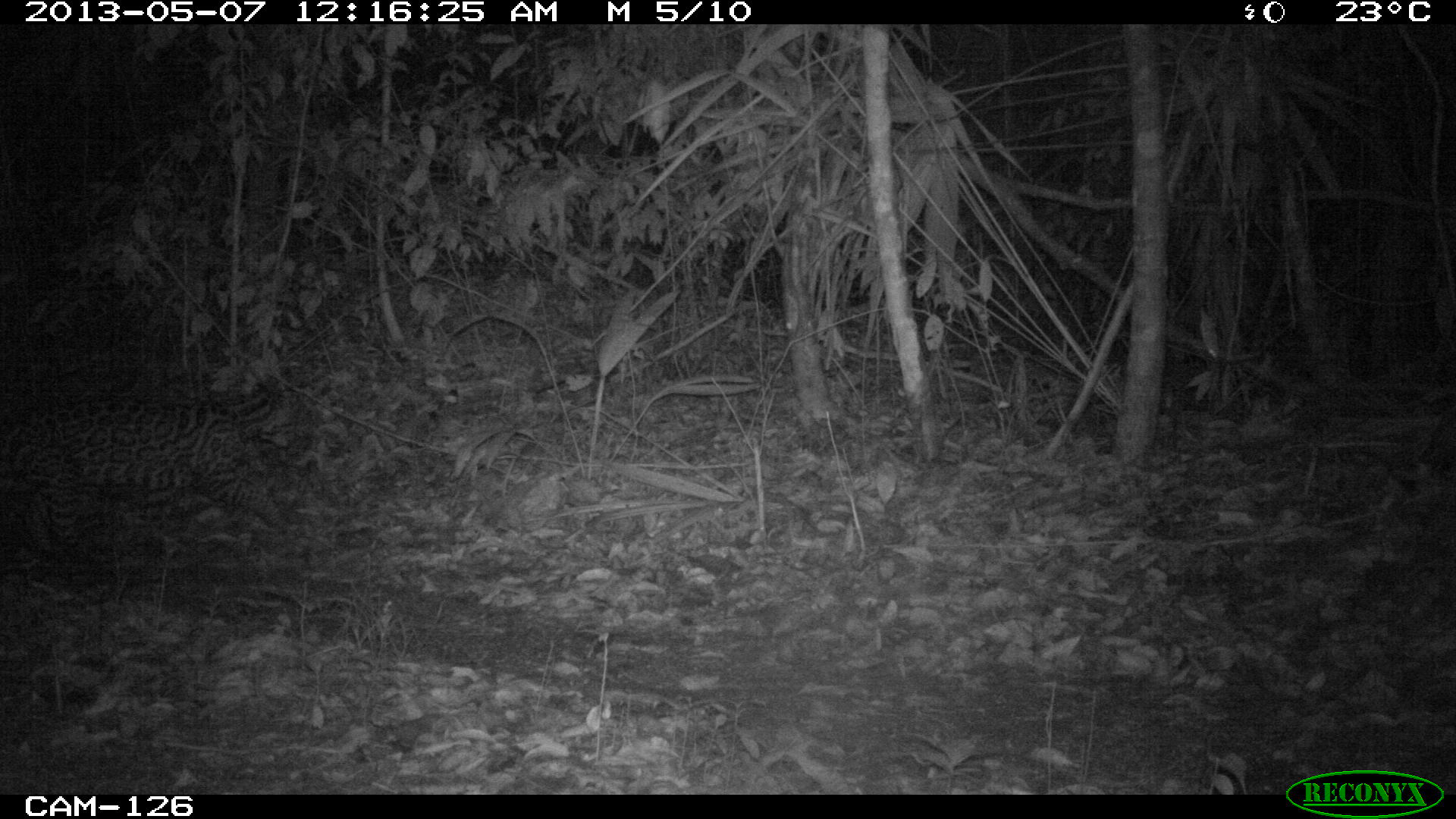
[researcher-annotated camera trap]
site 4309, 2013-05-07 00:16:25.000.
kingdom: Animalia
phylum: Chordata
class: Mammalia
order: Carnivora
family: Felidae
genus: Leopardus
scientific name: Leopardus pardalis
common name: ocelot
Leopardus pardalis (ocelot), count 1.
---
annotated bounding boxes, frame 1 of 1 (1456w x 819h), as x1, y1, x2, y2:
leopardus pardalis: 0, 367, 294, 560